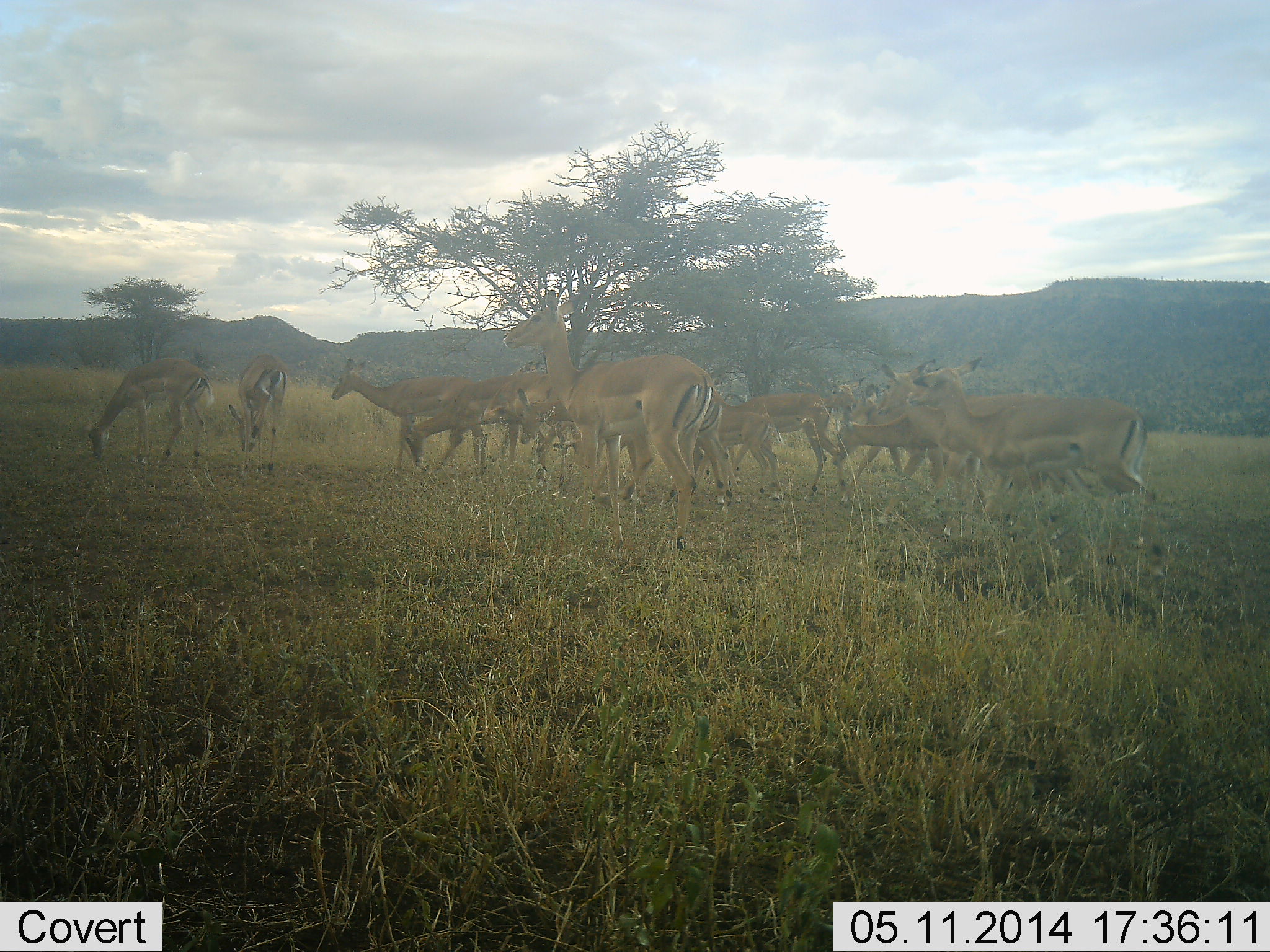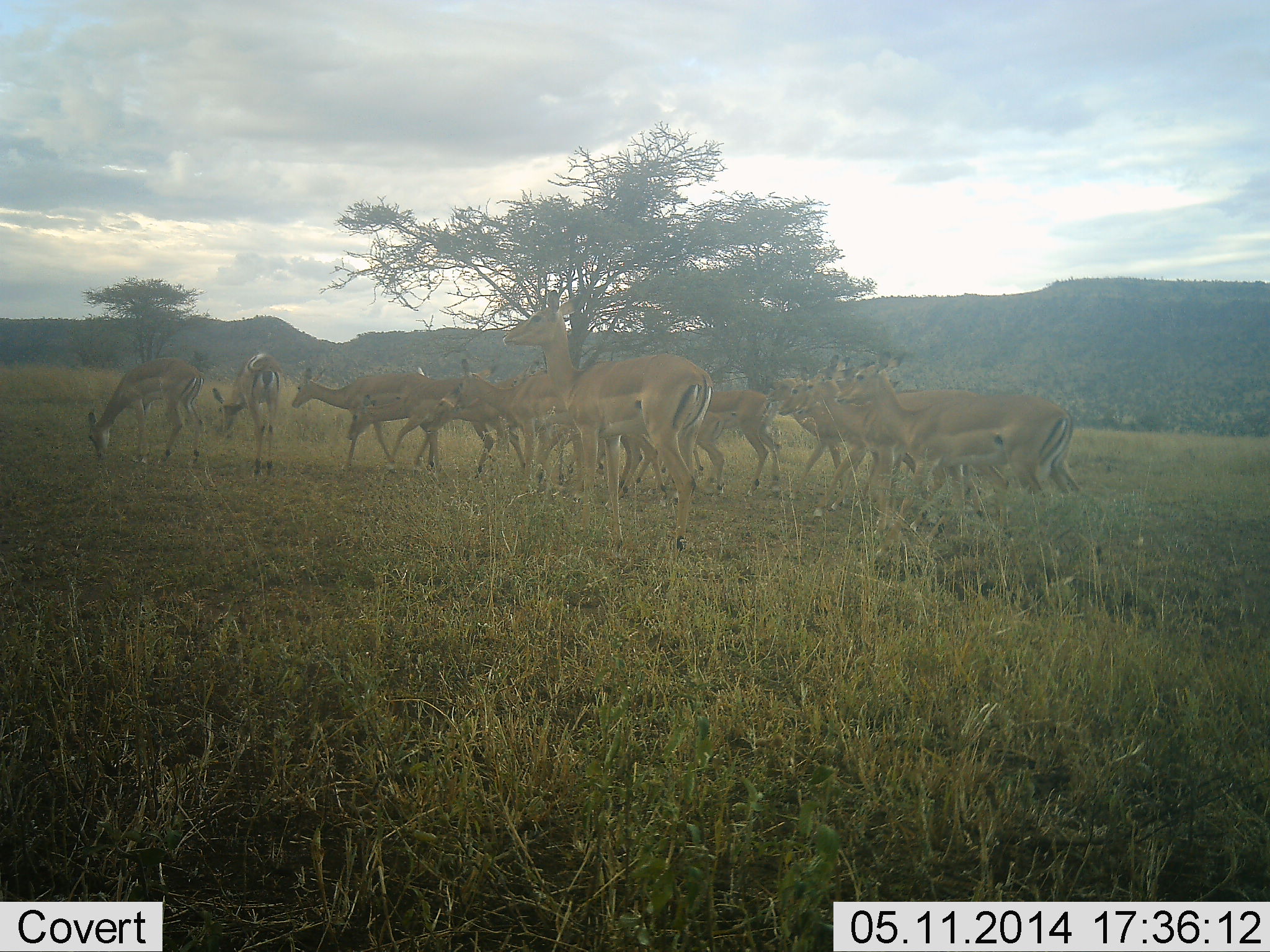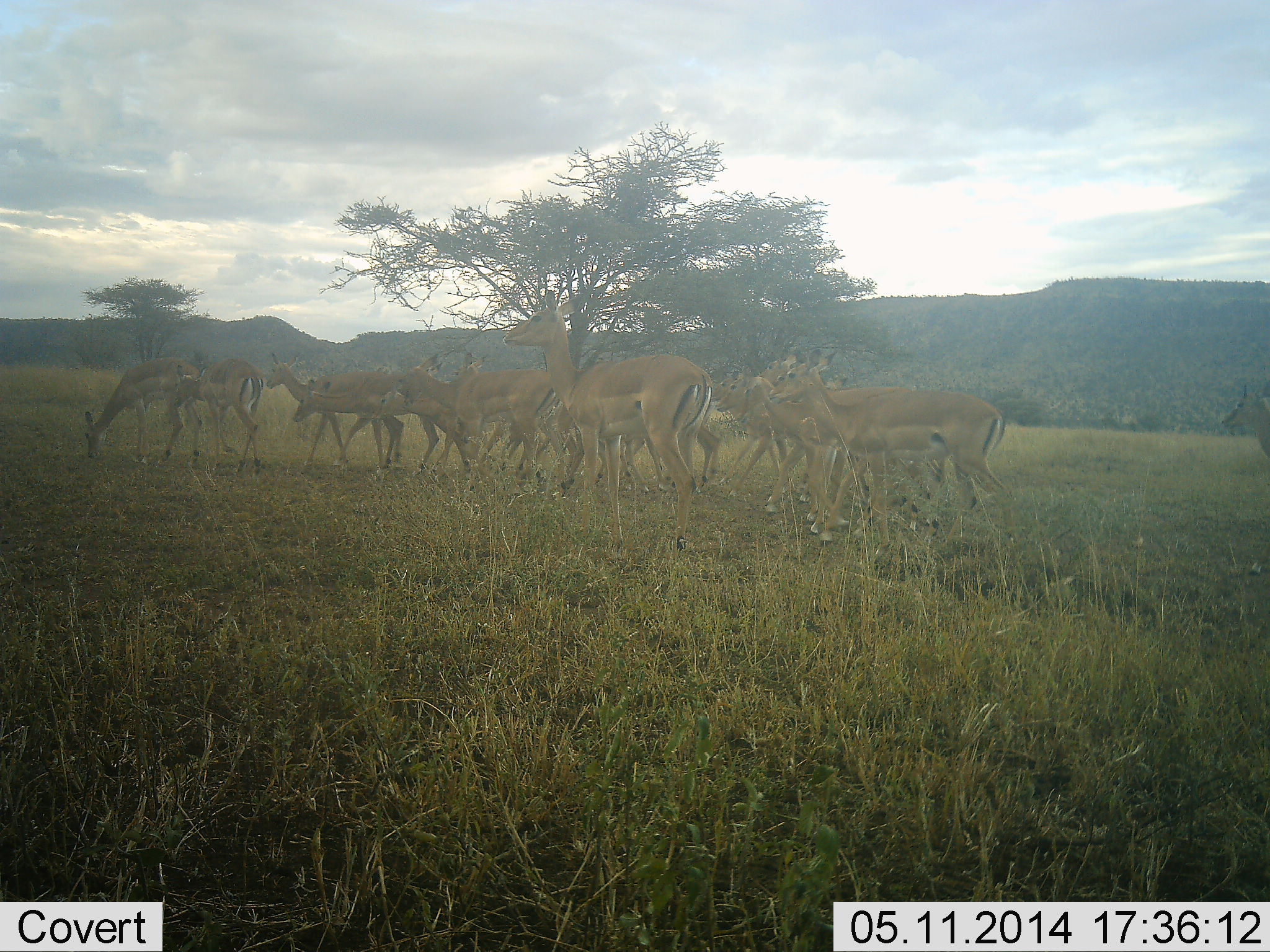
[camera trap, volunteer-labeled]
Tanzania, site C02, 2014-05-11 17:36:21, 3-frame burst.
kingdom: Animalia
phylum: Chordata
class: Mammalia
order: Artiodactyla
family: Bovidae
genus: Aepyceros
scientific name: Aepyceros melampus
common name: impala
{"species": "impala (Aepyceros melampus)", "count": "11-50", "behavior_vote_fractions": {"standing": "40%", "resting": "0%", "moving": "100%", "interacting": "0%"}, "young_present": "0%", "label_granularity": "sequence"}